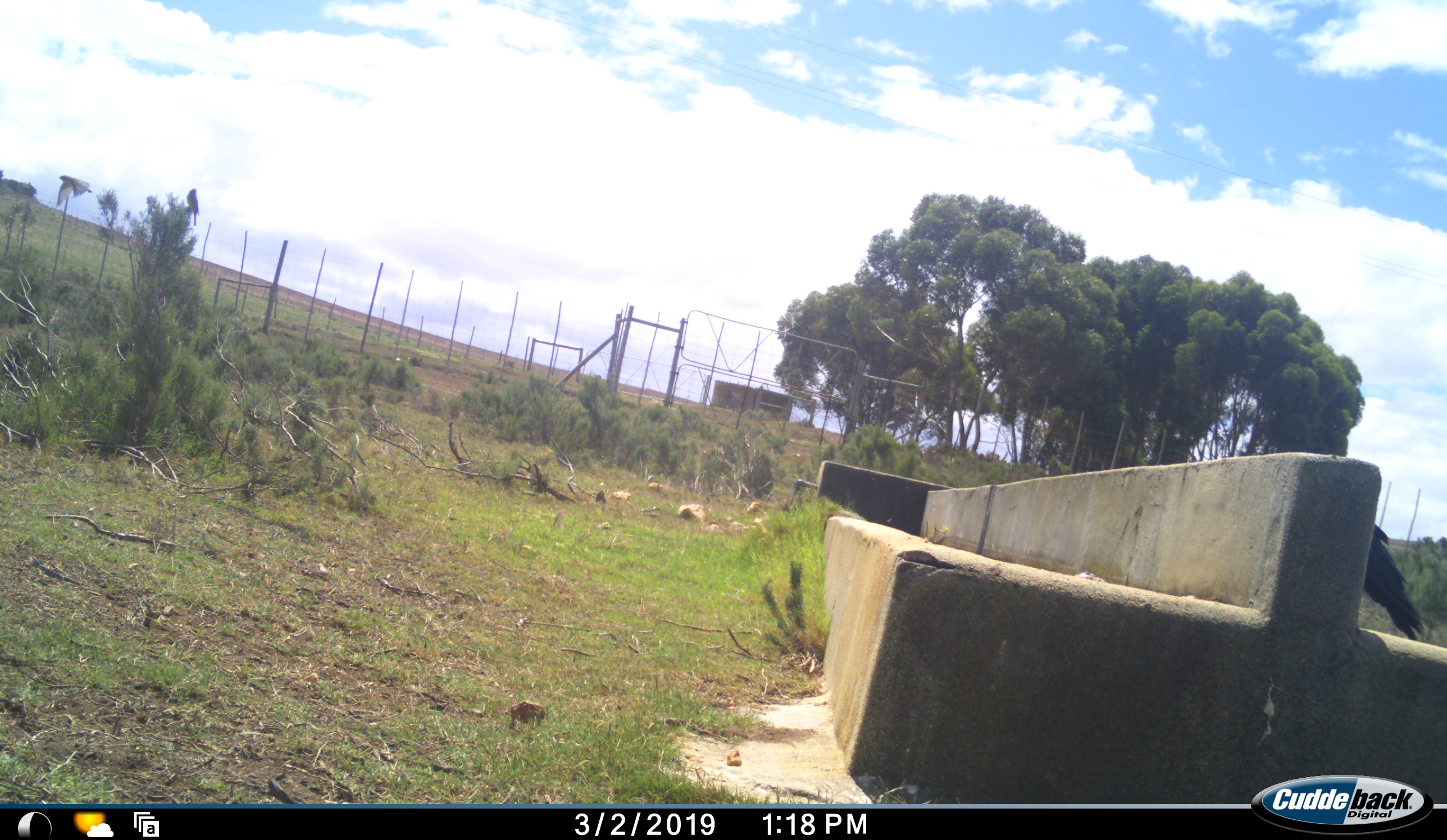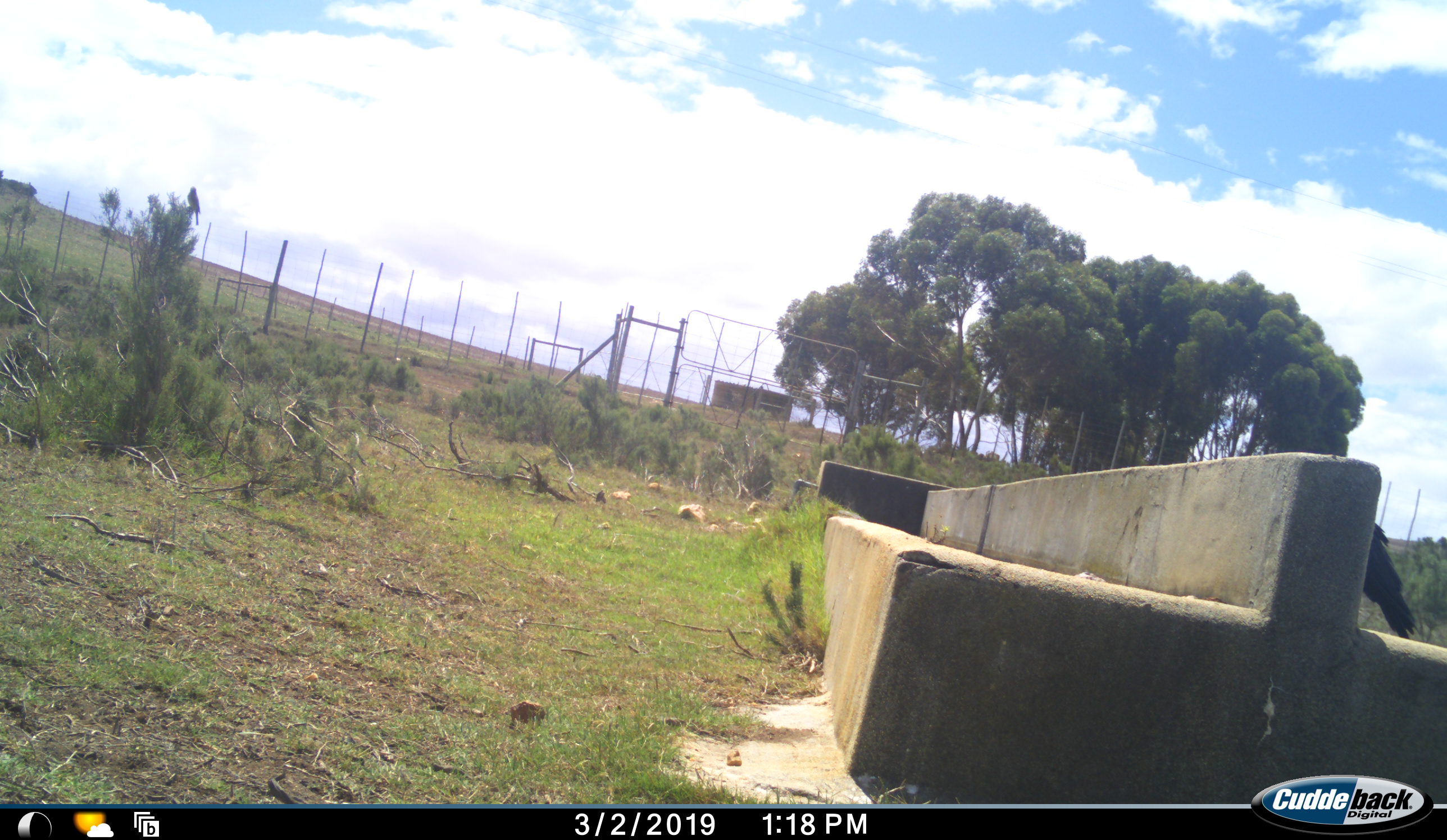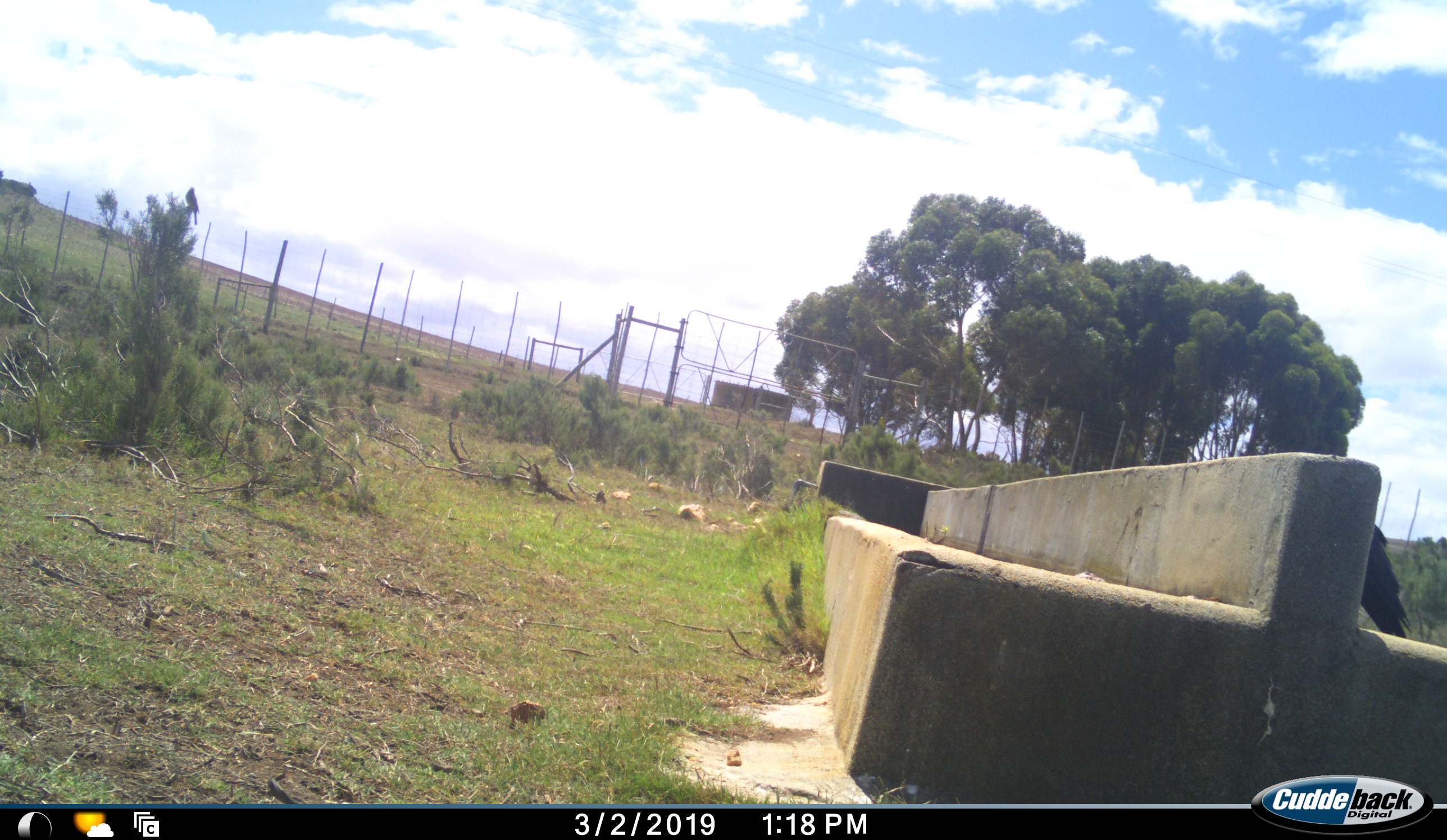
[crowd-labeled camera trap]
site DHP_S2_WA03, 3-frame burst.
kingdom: Animalia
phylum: Chordata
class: Aves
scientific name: Aves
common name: bird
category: birdother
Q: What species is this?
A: Birdother (bird) (Aves).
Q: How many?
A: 2.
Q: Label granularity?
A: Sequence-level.